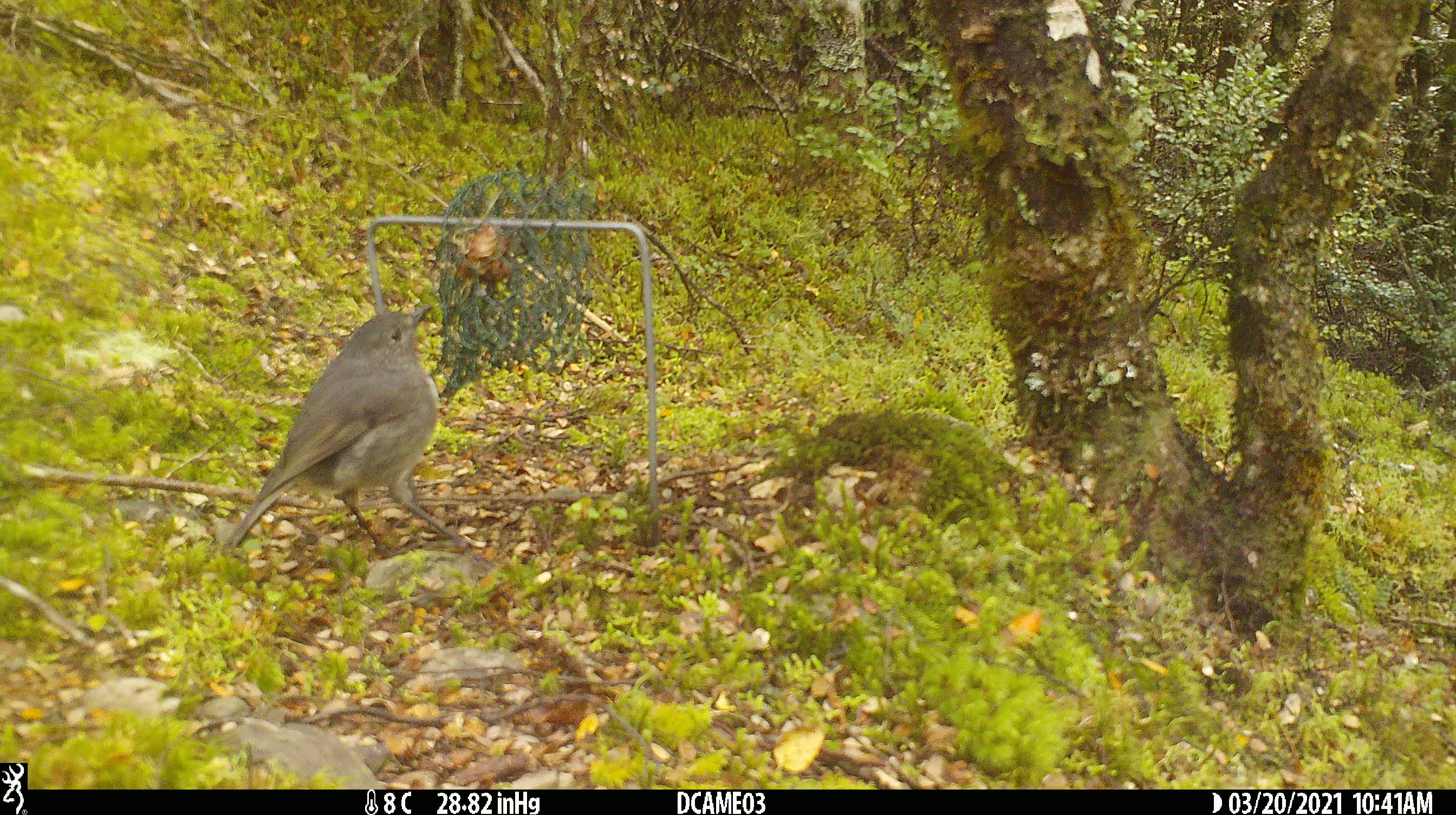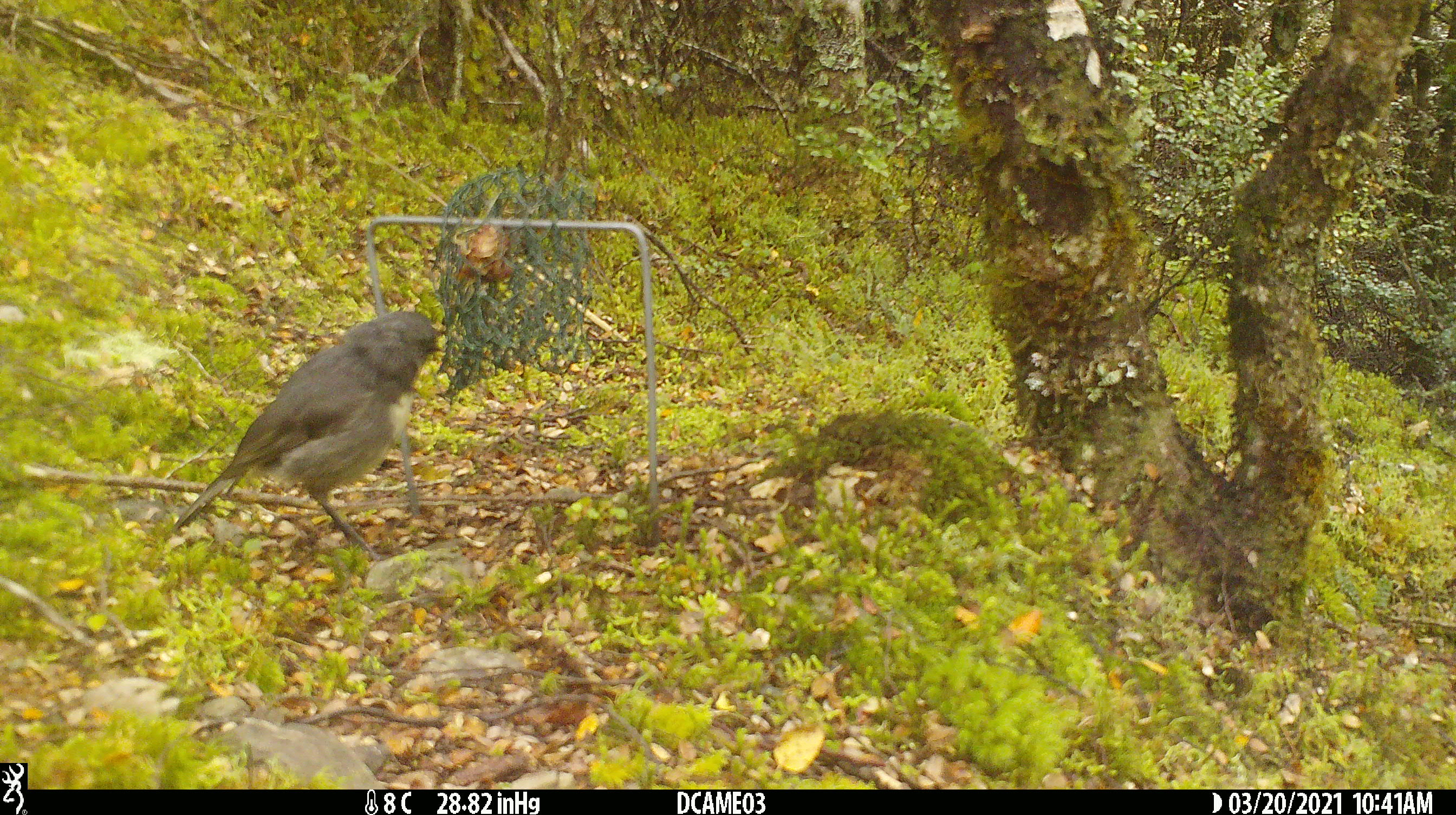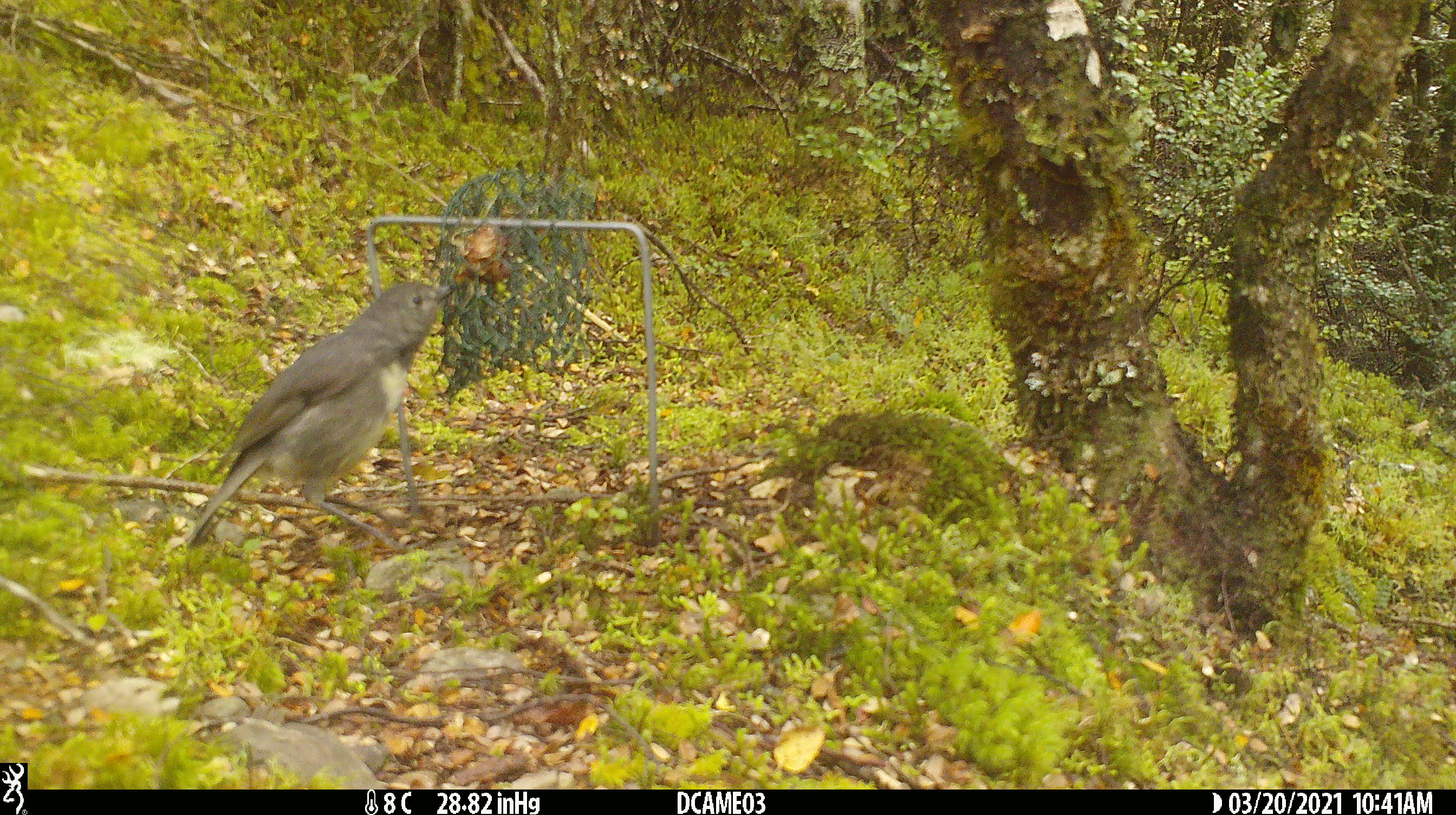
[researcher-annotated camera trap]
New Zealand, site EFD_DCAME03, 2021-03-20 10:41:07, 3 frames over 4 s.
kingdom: Animalia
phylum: Chordata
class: Aves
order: Passeriformes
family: Petroicidae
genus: Petroica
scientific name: Petroica australis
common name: new zealand robin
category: robin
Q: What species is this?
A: Robin (new zealand robin) (Petroica australis).